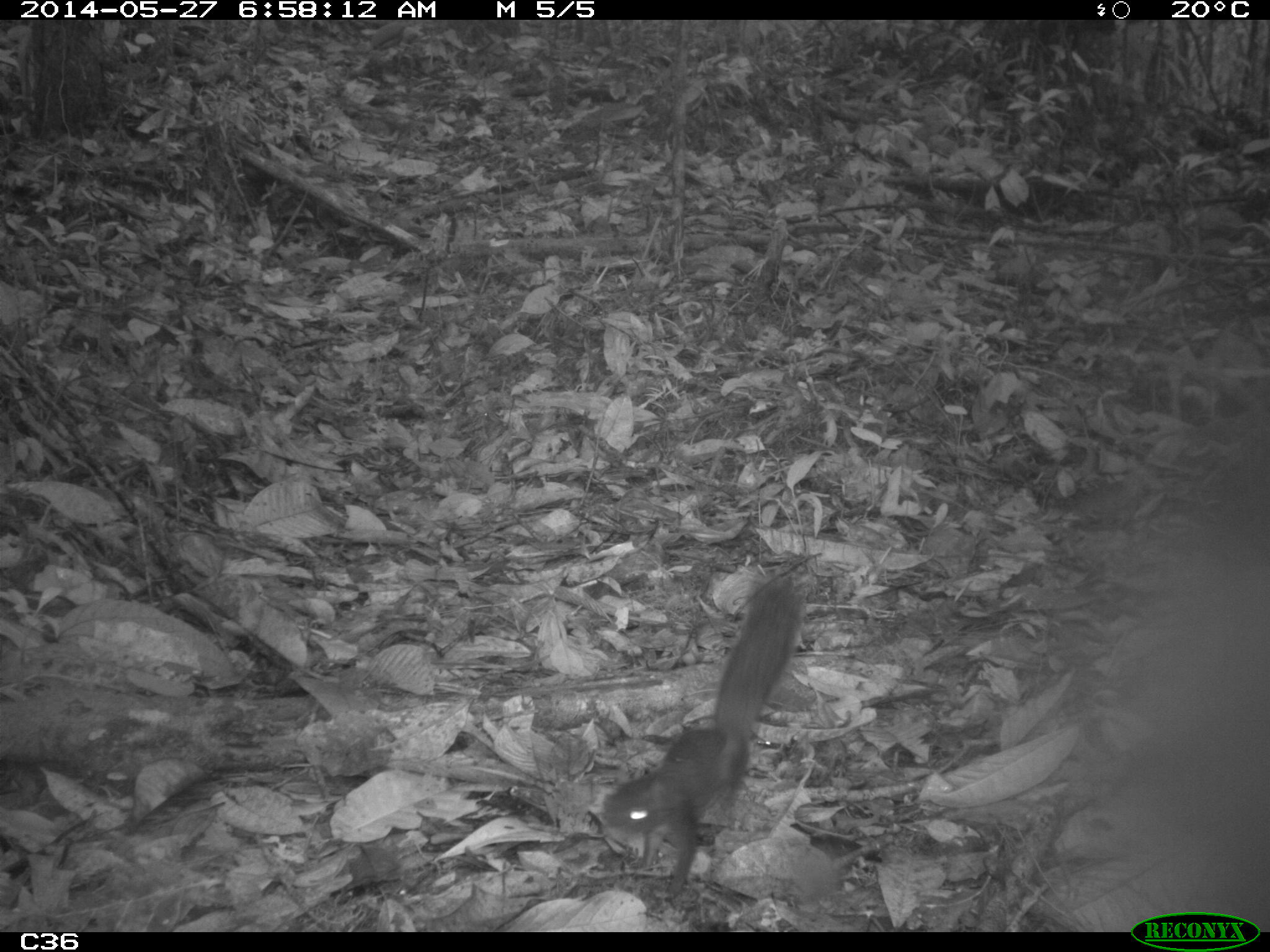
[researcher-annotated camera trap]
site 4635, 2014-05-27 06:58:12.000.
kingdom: Animalia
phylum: Chordata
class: Mammalia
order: Rodentia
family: Sciuridae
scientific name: Sciuridae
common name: squirrels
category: unknown squirrel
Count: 1.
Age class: adult.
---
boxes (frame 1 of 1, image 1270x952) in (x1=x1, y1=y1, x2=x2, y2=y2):
unknown squirrel: (x1=594, y1=575, x2=810, y2=903)